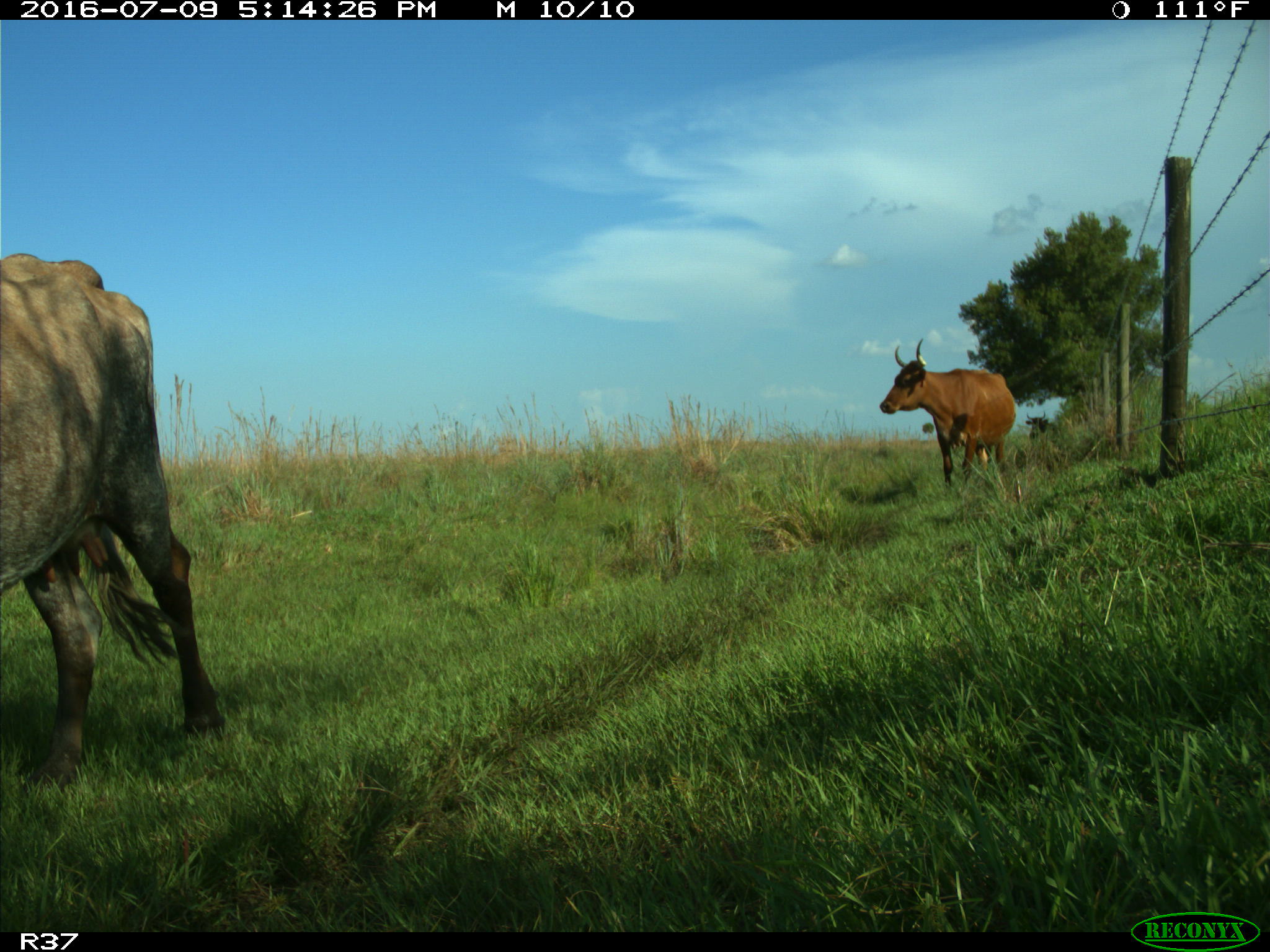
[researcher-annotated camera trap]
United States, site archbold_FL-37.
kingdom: Animalia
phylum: Chordata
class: Mammalia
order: Artiodactyla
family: Bovidae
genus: Bos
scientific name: Bos taurus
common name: domestic cow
Bos taurus (domestic cow).